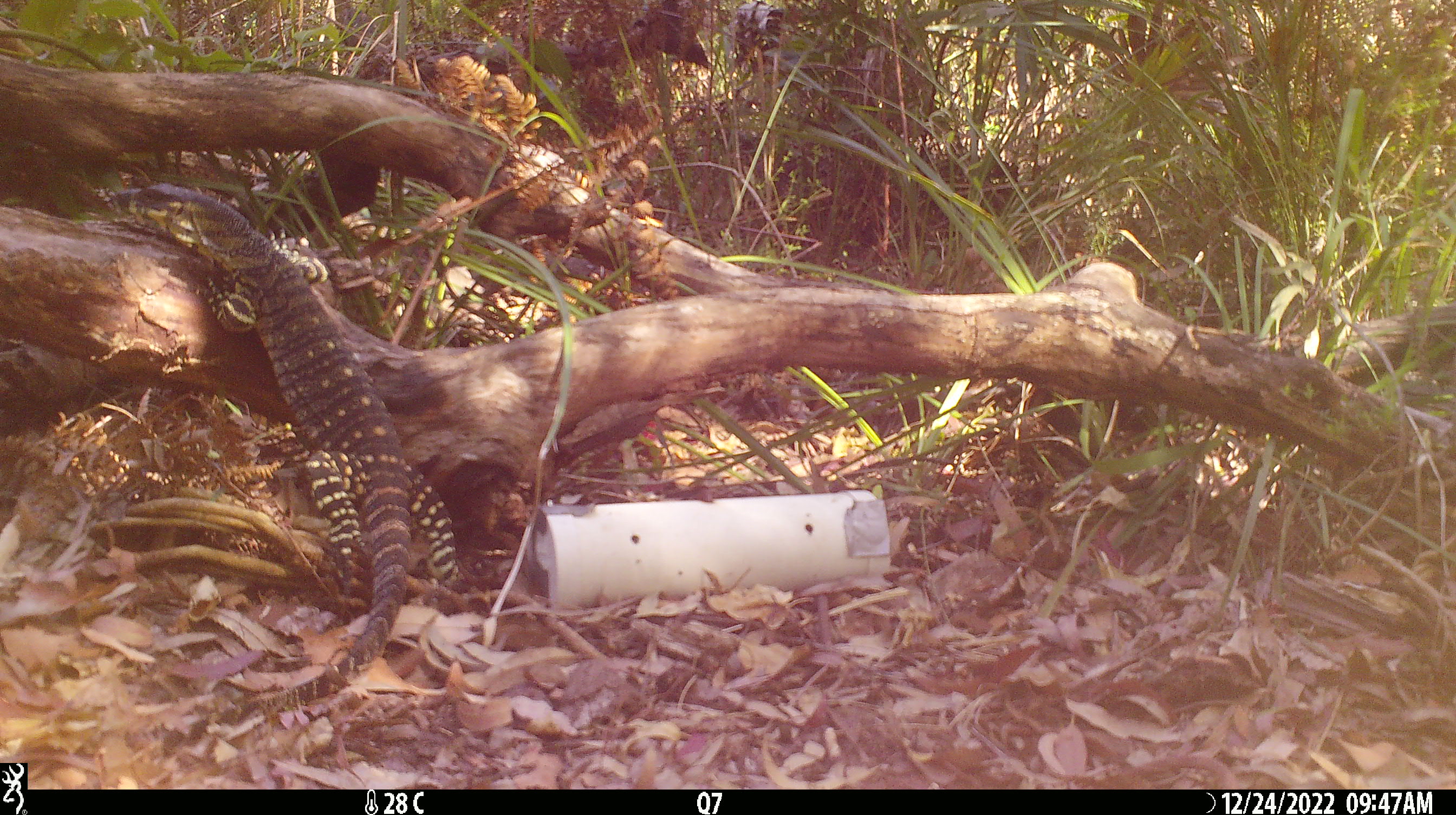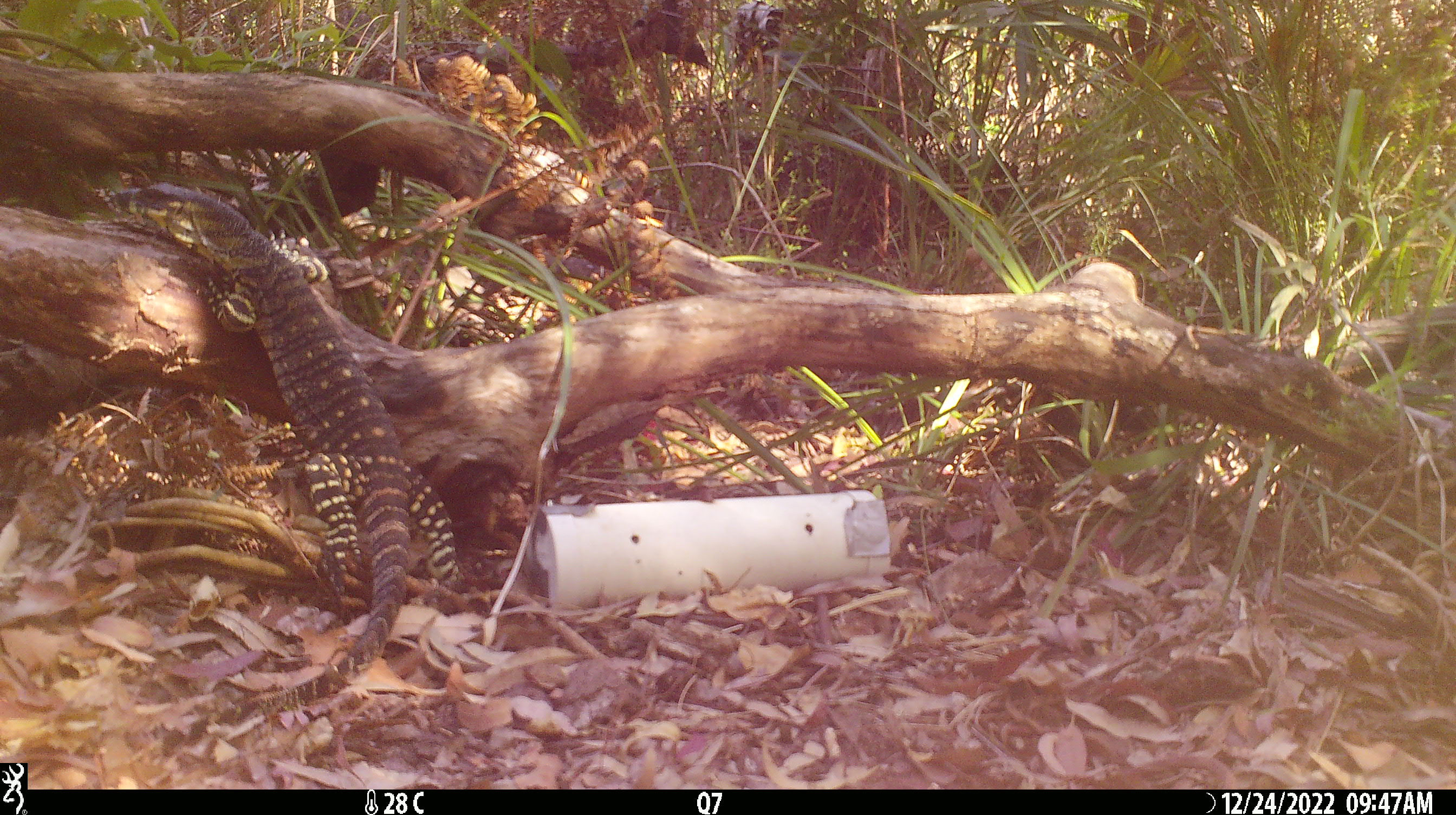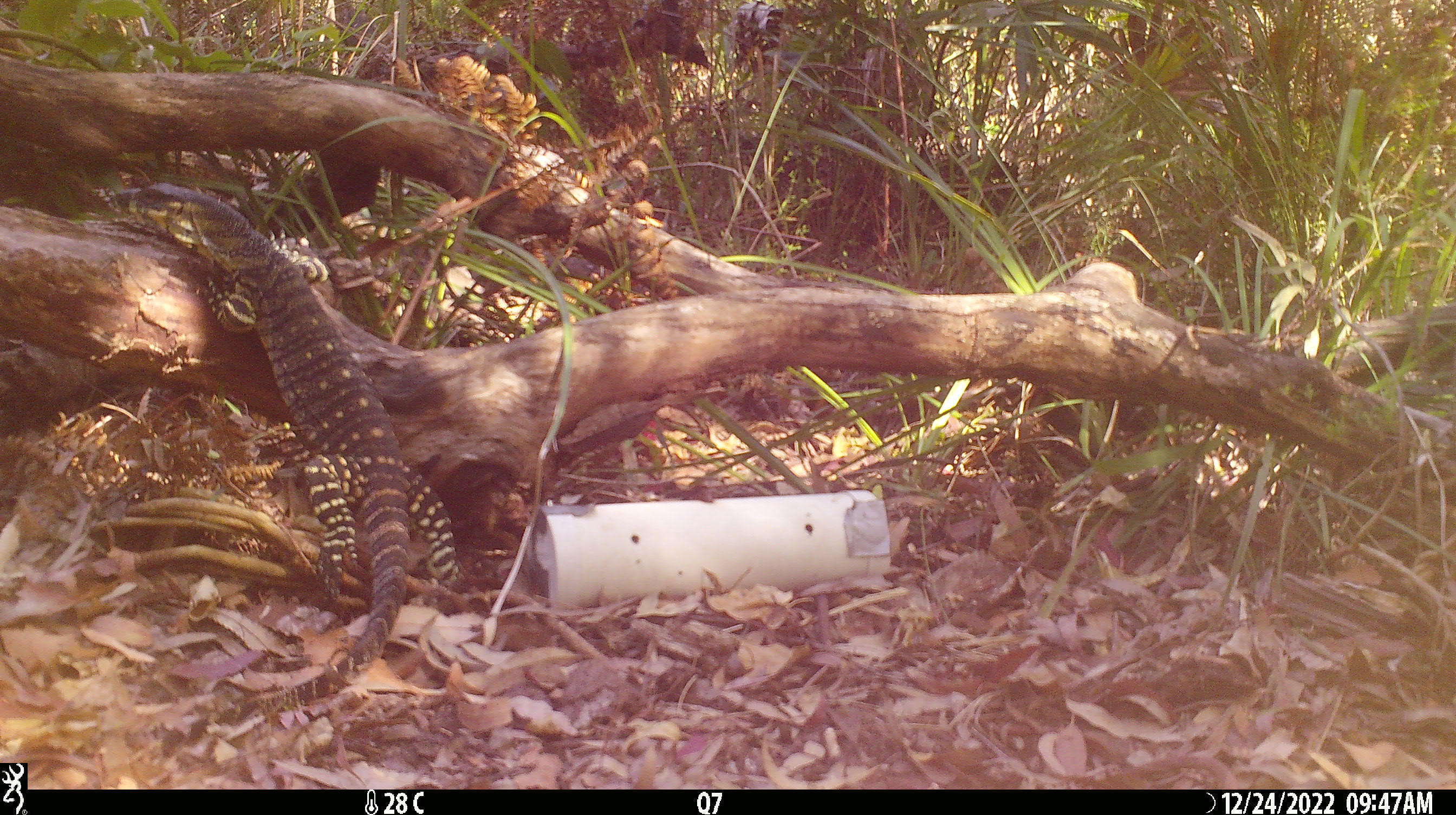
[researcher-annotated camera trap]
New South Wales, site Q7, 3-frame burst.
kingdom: Animalia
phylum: Chordata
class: Reptilia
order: Squamata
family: Varanidae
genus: Varanus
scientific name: Varanus varius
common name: lace monitor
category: goanna